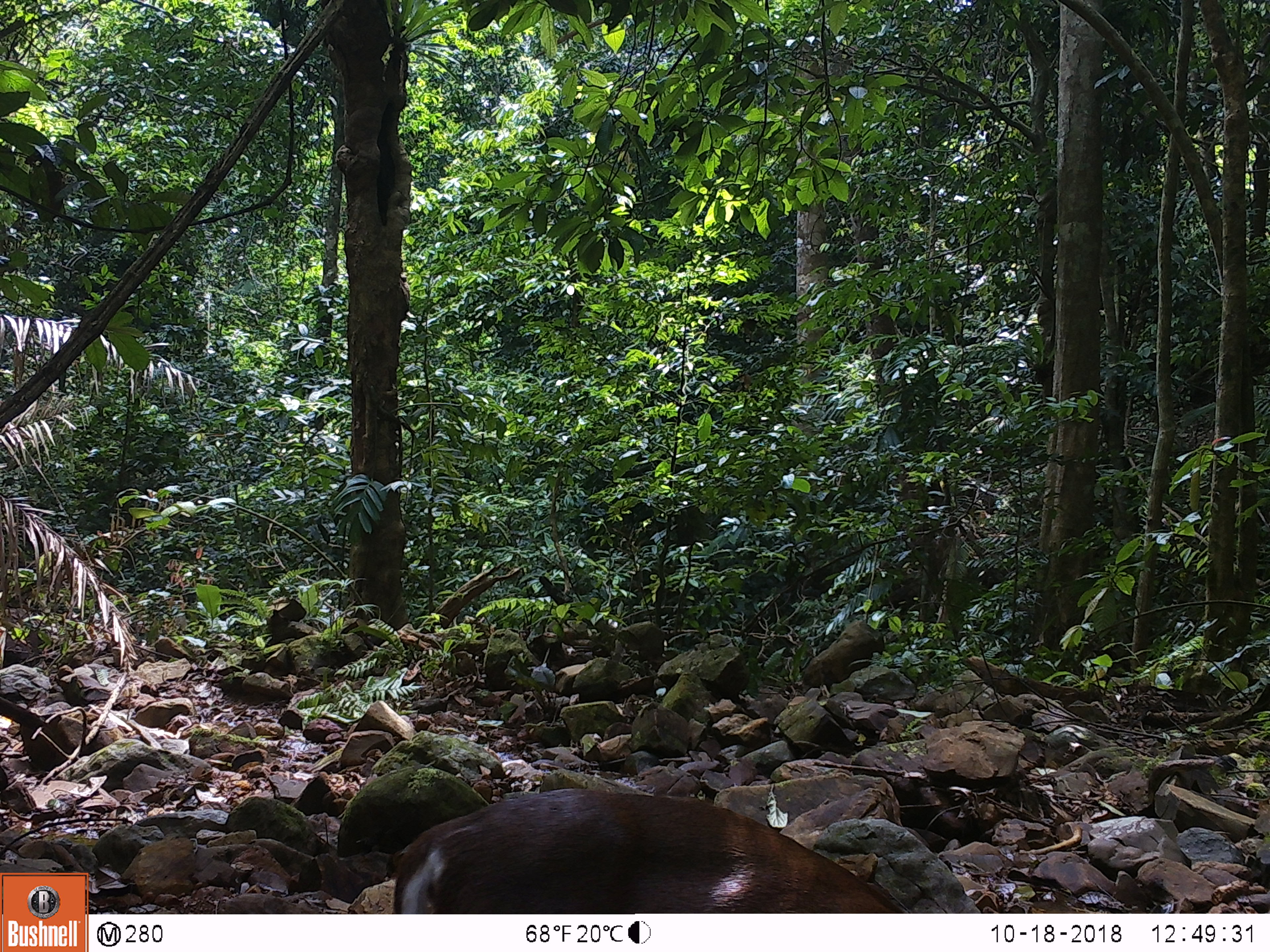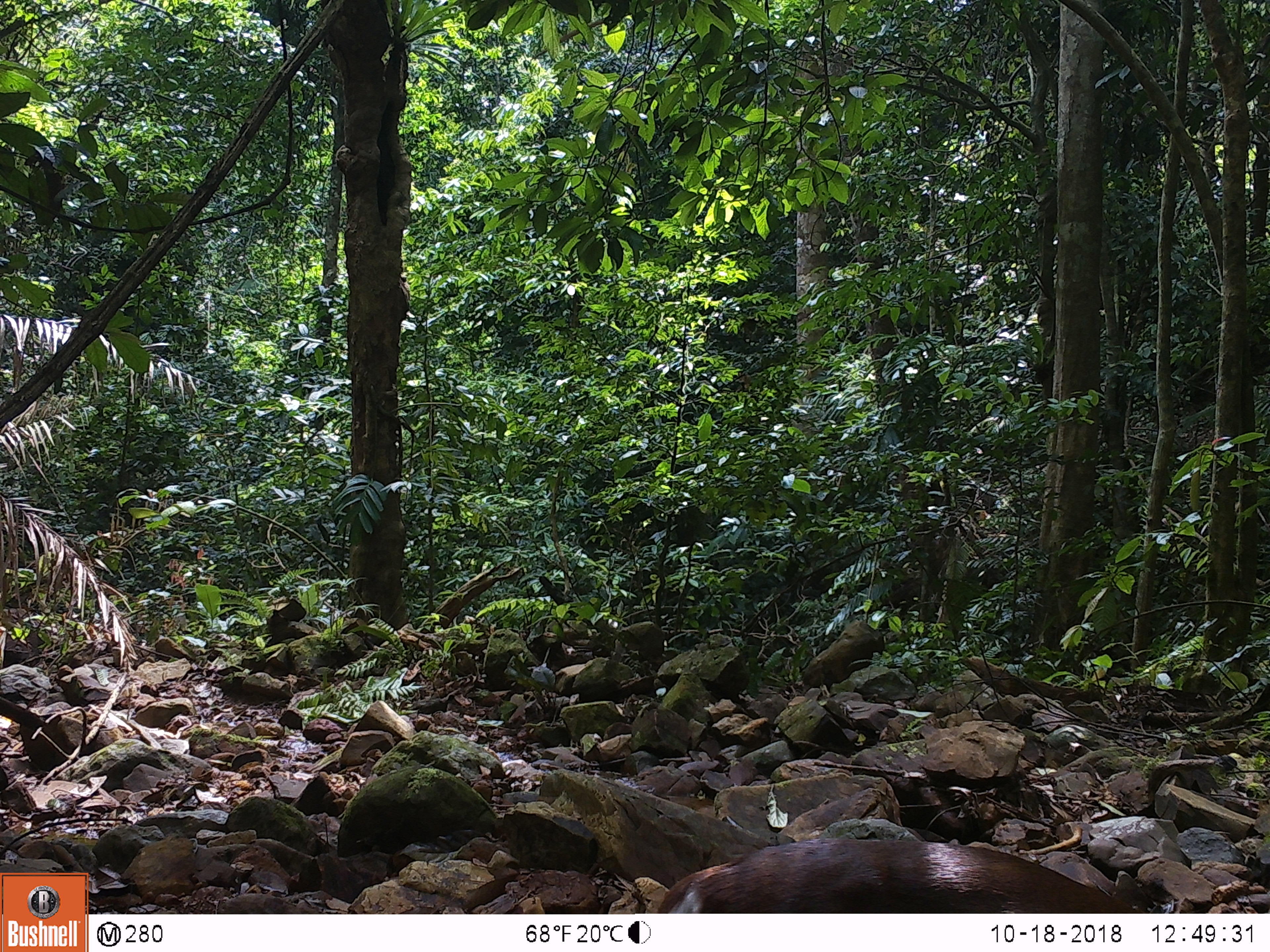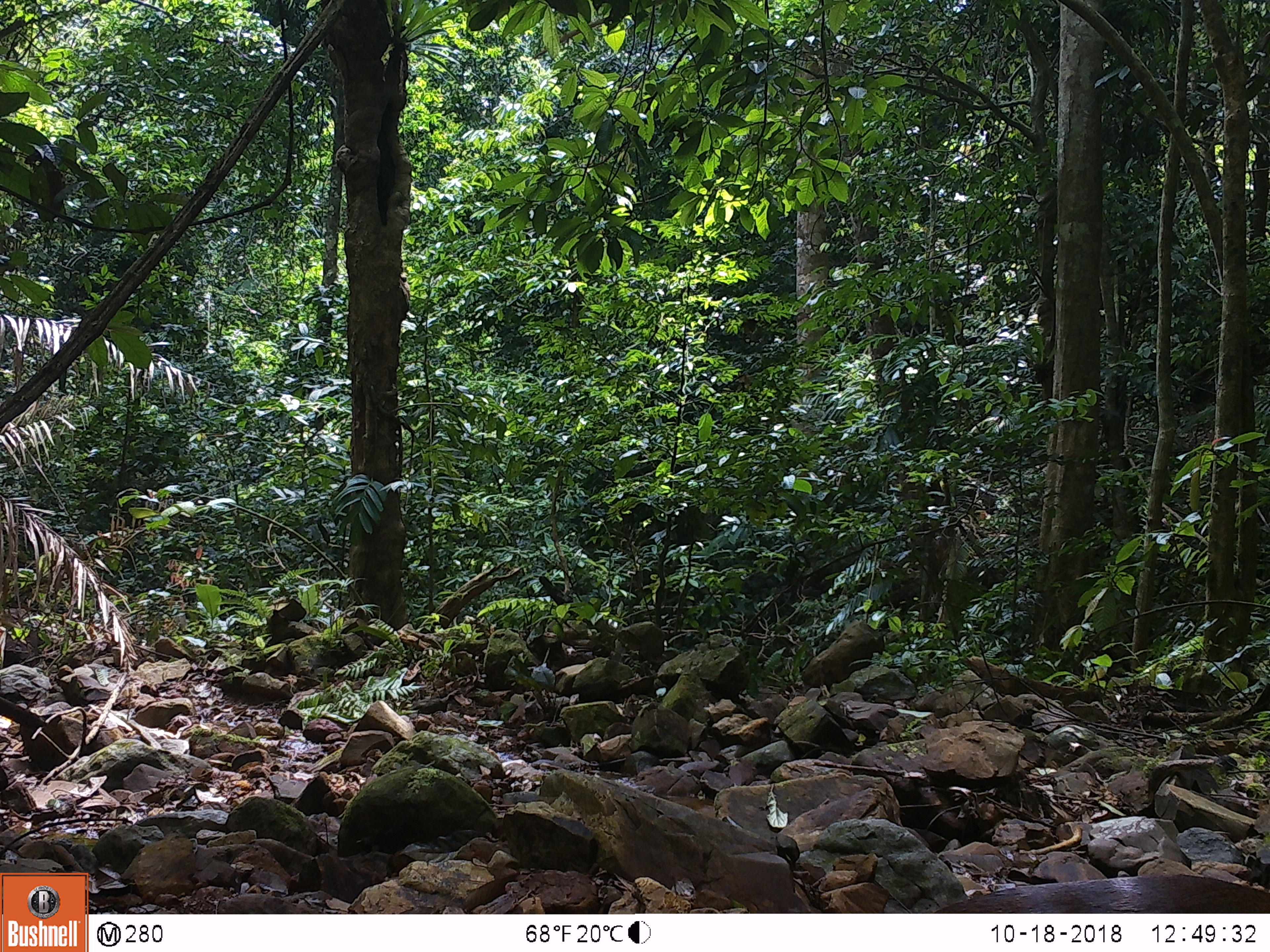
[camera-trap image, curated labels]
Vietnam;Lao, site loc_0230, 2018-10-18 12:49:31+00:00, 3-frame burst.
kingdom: Animalia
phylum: Chordata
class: Mammalia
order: Artiodactyla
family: Cervidae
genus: Muntiacus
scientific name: Muntiacus rooseveltorum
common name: roosevelt's muntjac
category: roosevelts muntjac group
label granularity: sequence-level